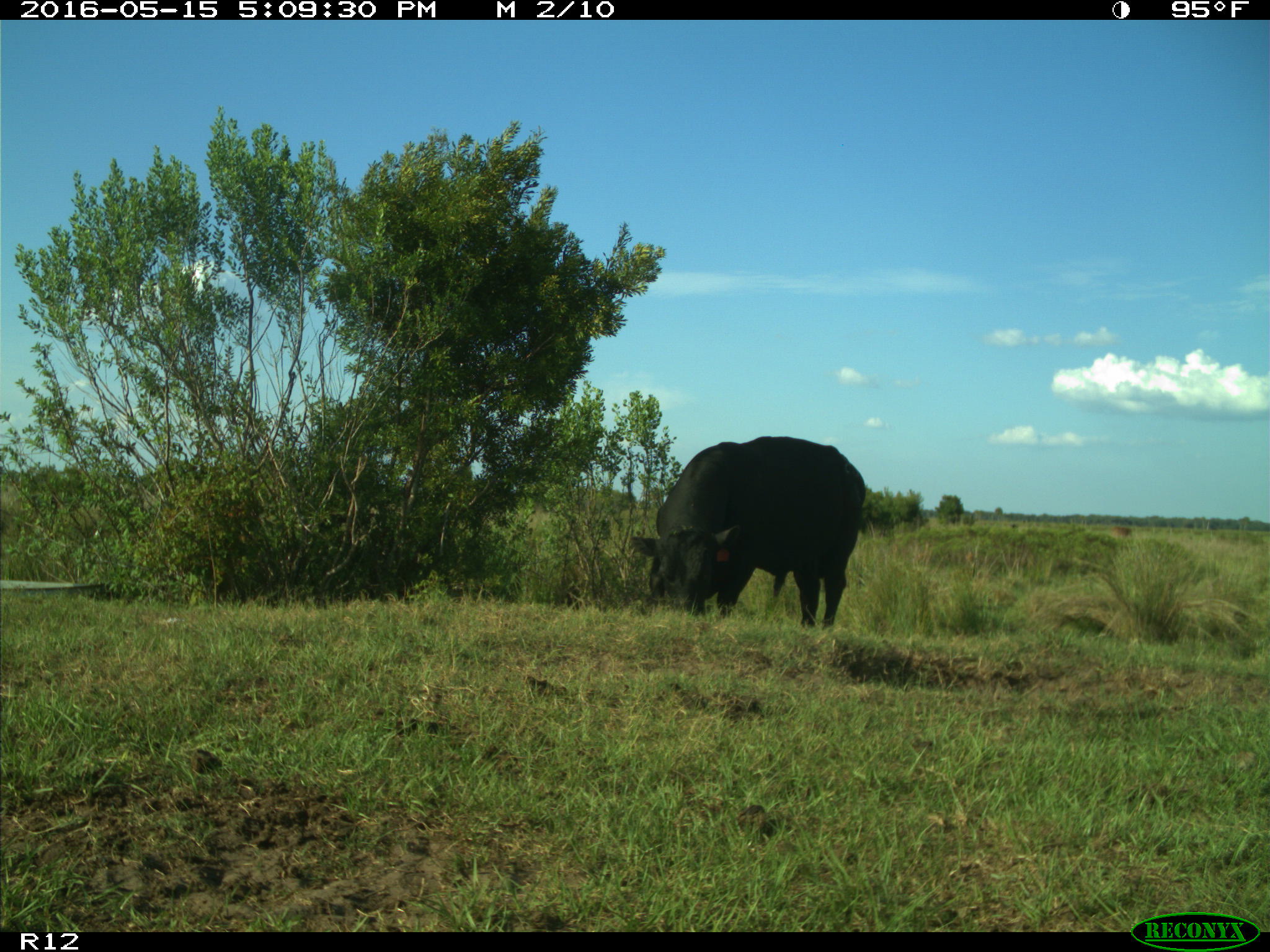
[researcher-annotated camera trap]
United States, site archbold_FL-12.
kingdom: Animalia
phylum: Chordata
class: Mammalia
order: Artiodactyla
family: Bovidae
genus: Bos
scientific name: Bos taurus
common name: domestic cow